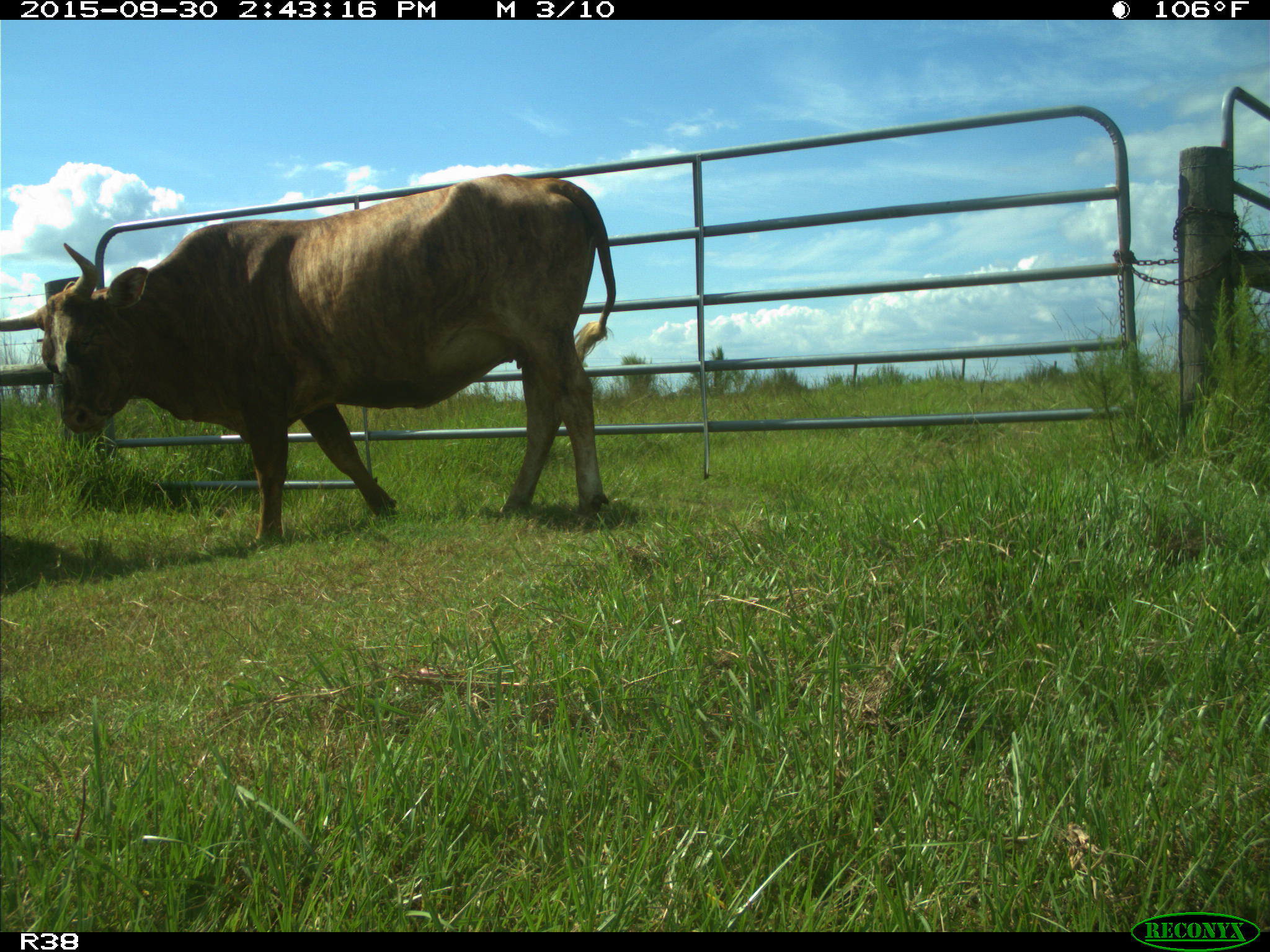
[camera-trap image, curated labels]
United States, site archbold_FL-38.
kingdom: Animalia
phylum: Chordata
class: Mammalia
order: Artiodactyla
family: Bovidae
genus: Bos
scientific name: Bos taurus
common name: domestic cow